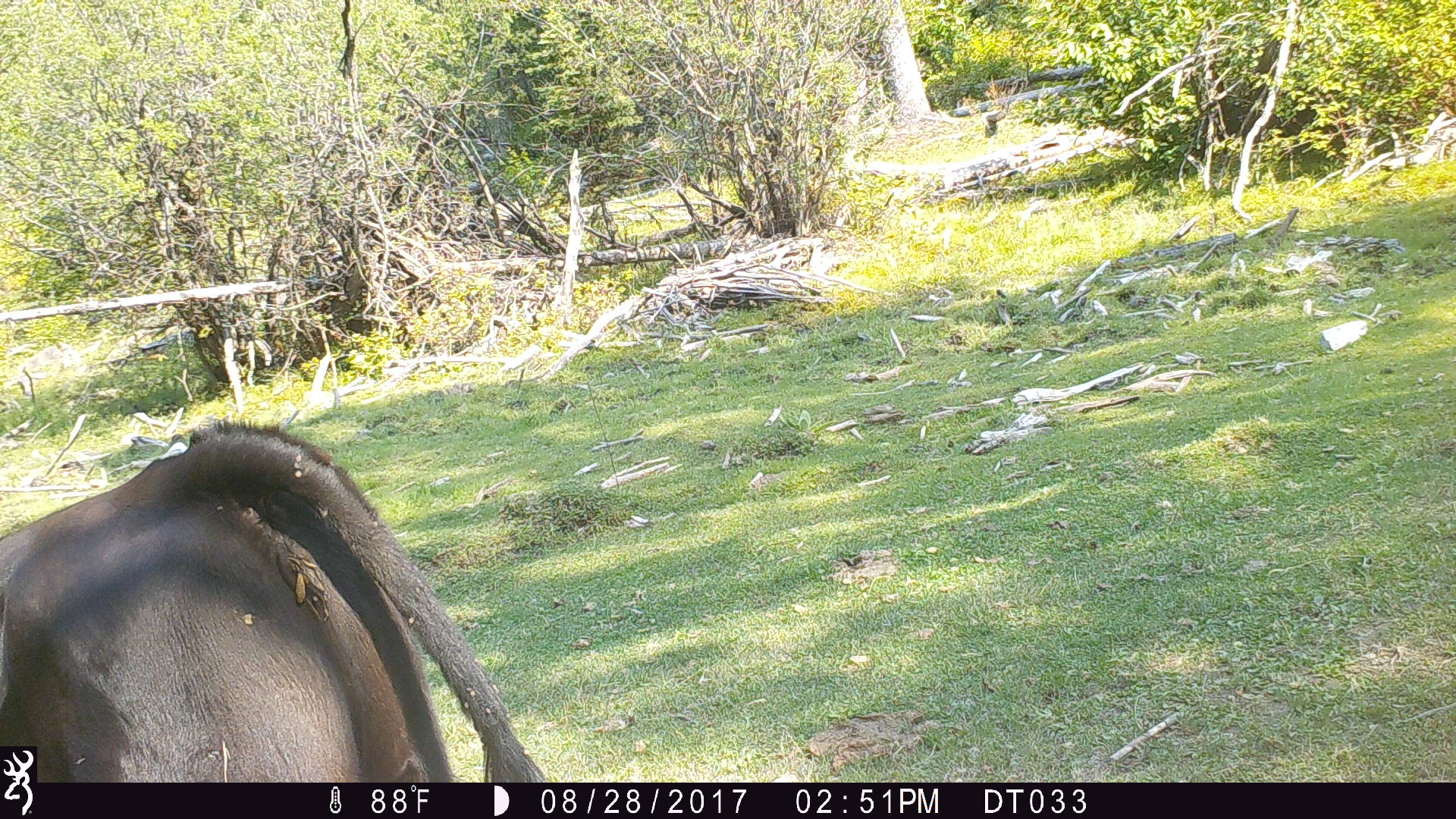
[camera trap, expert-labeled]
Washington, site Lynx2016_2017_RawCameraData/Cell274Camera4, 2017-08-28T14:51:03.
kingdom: Animalia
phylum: Chordata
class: Mammalia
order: Artiodactyla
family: Bovidae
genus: Bos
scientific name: Bos taurus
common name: domestic cattle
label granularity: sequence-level